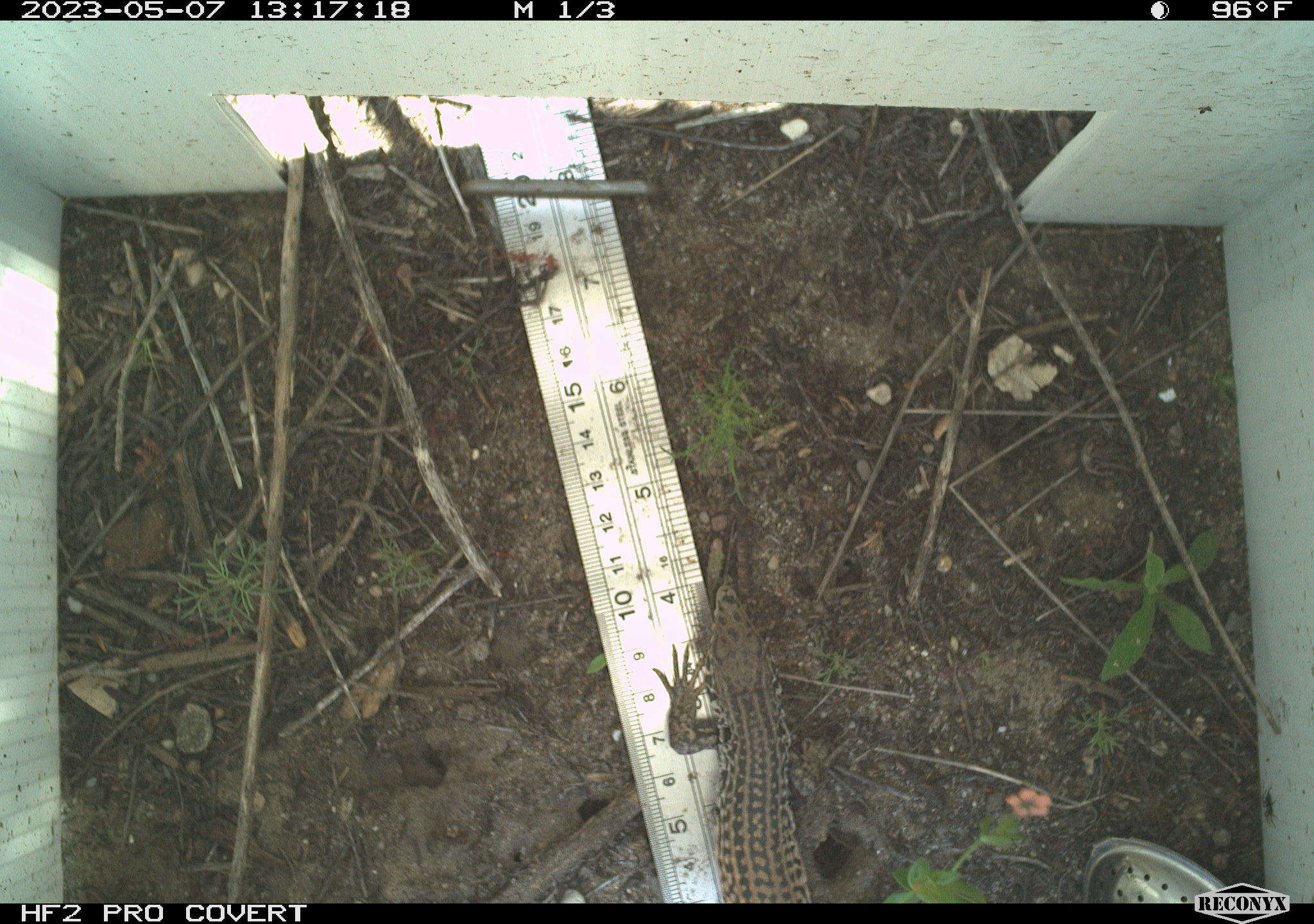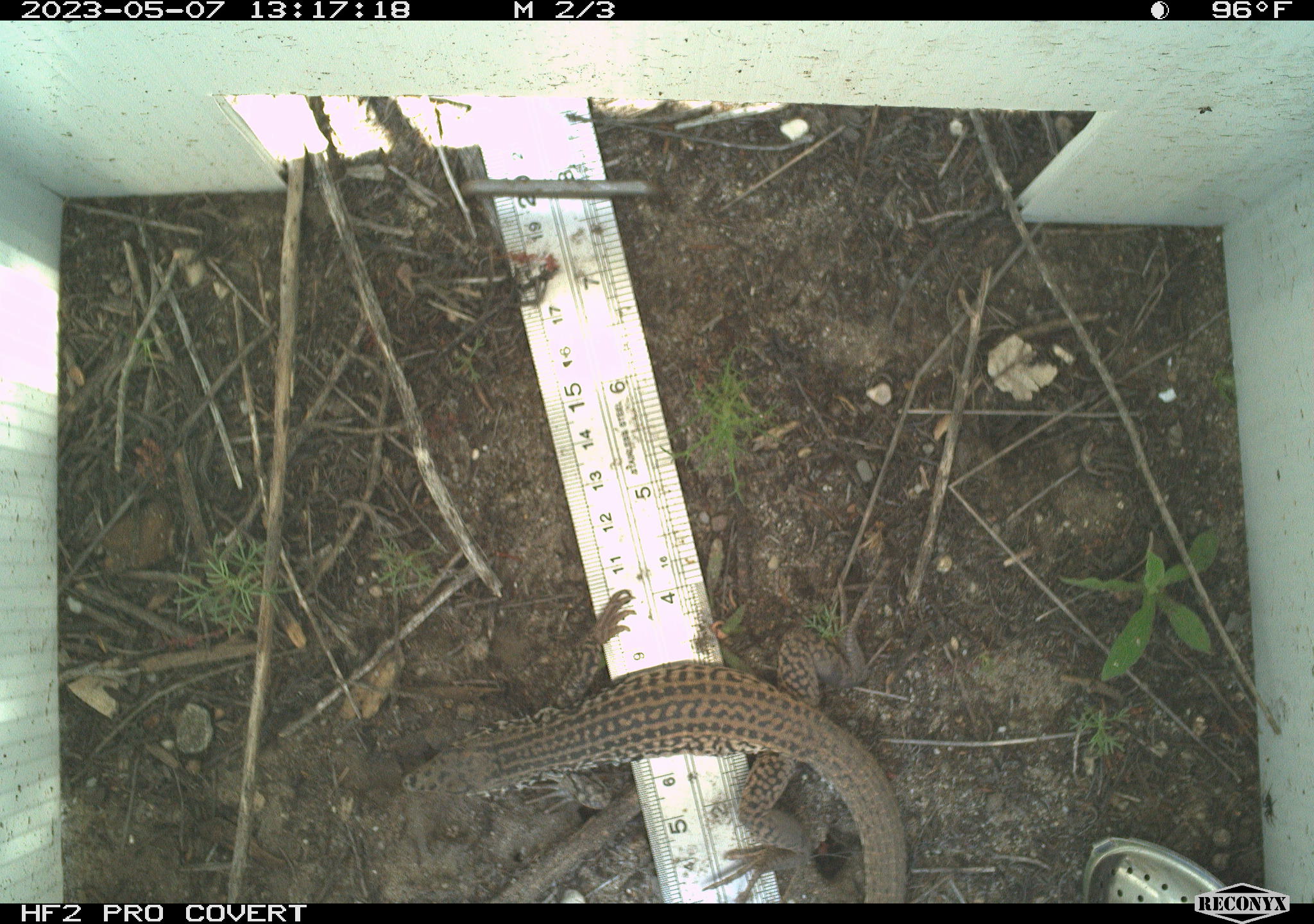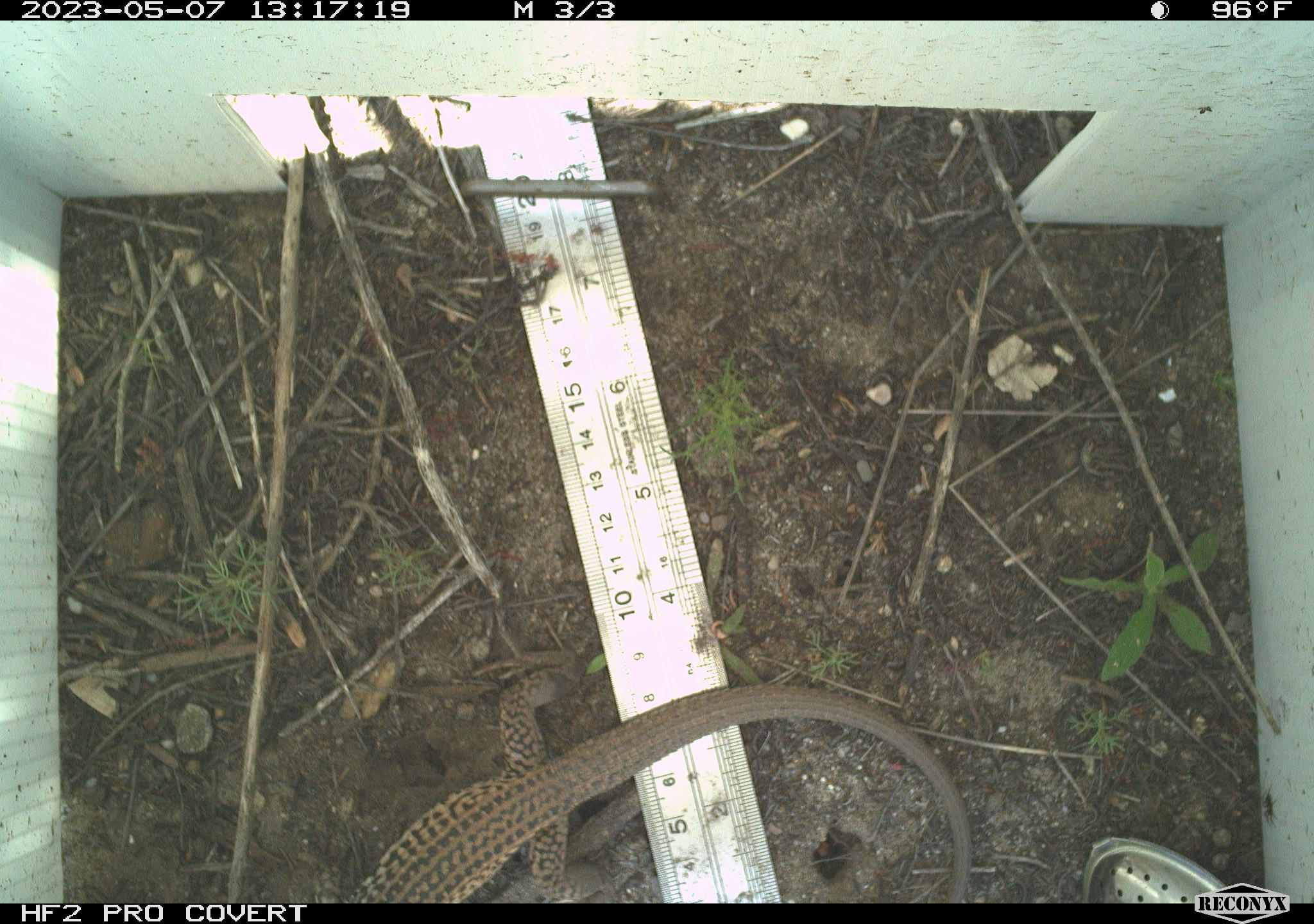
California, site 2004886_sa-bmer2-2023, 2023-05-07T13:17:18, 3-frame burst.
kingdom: Animalia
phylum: Chordata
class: Reptilia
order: Squamata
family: Teiidae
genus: Aspidoscelis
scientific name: Aspidoscelis tigris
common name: western whiptail